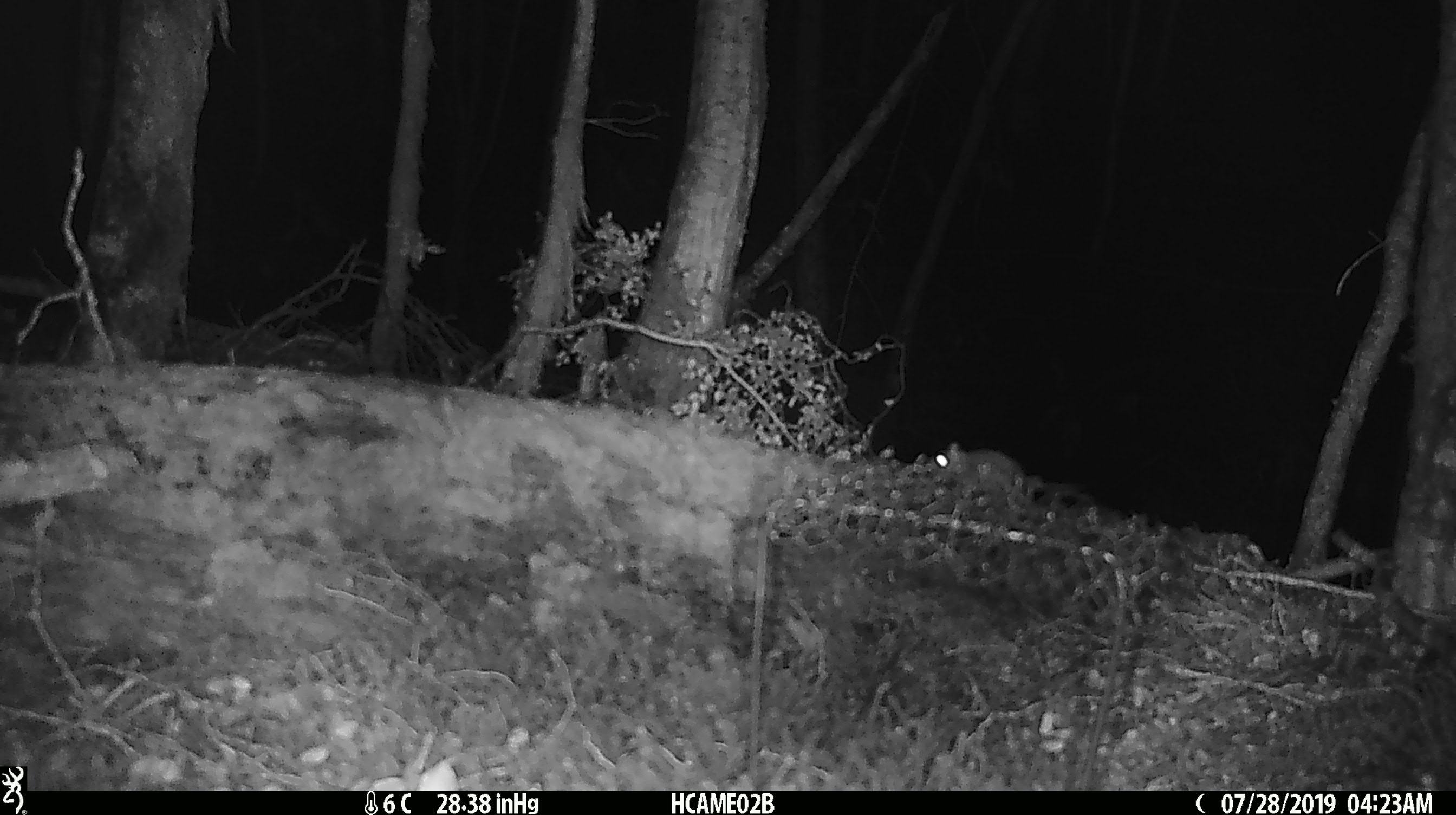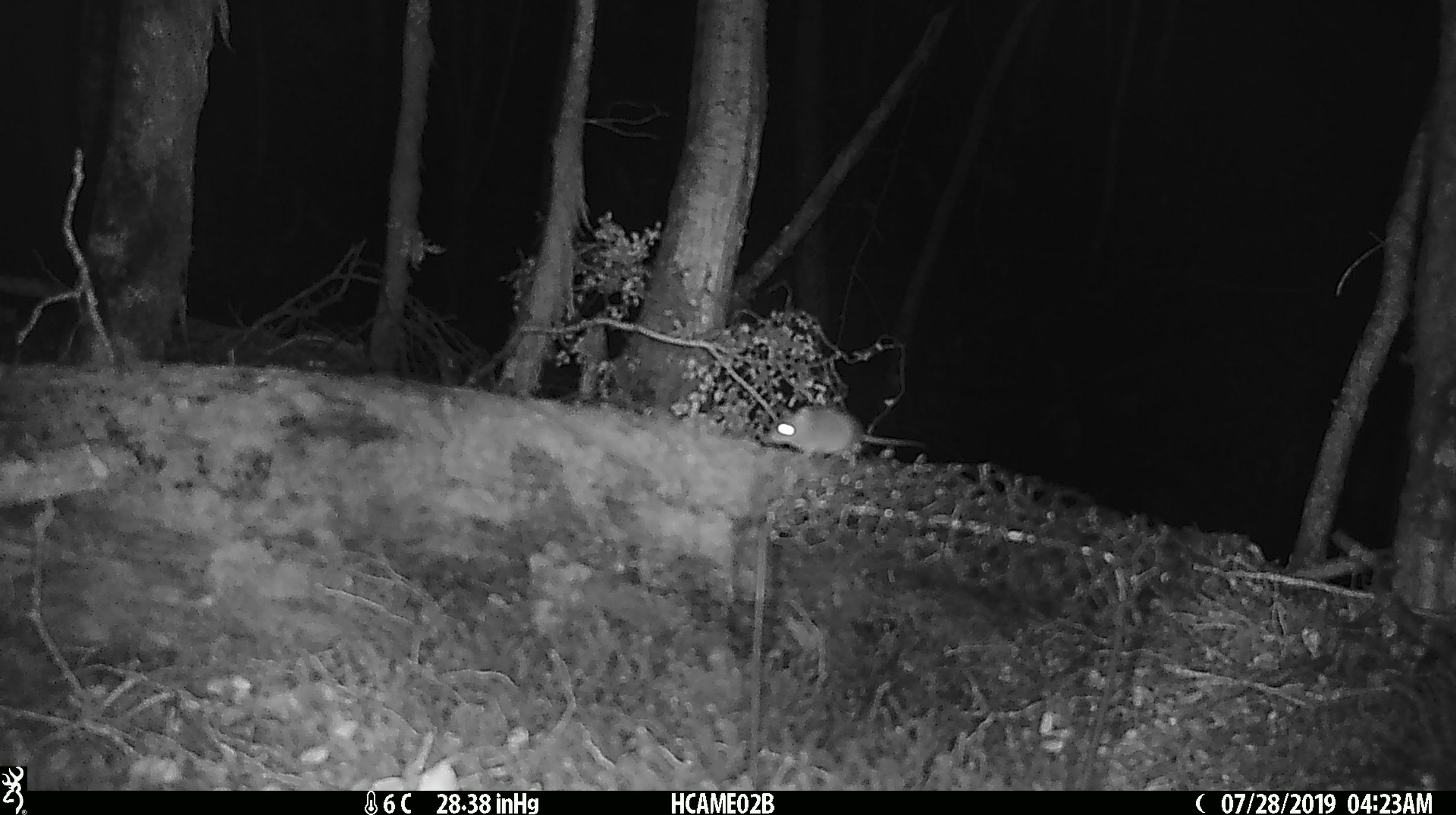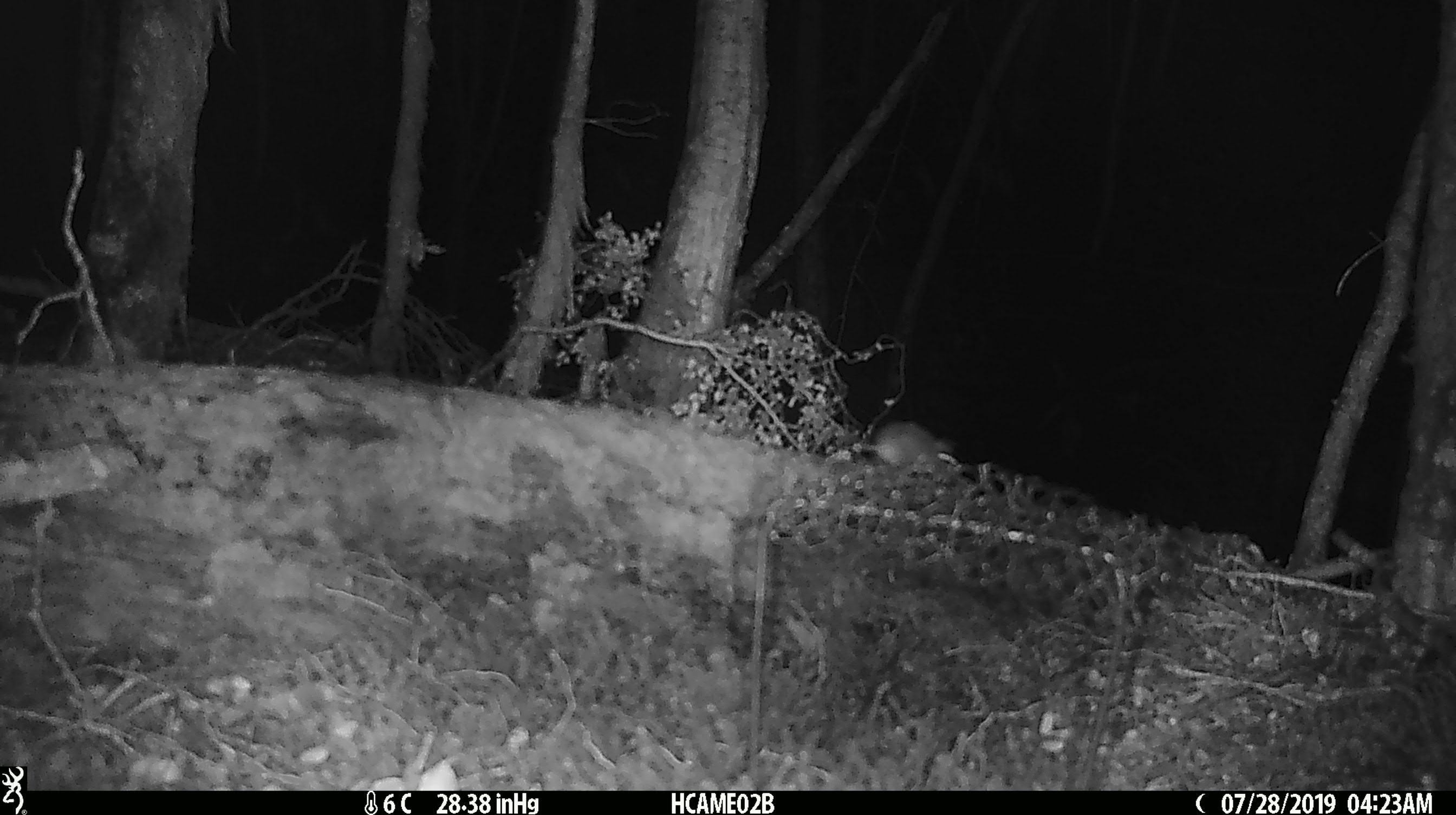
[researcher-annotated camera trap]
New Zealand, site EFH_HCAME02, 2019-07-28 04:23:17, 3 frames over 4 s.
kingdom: Animalia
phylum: Chordata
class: Mammalia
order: Rodentia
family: Muridae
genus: Mus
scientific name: Mus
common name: mouse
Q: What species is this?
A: Mouse (Mus).